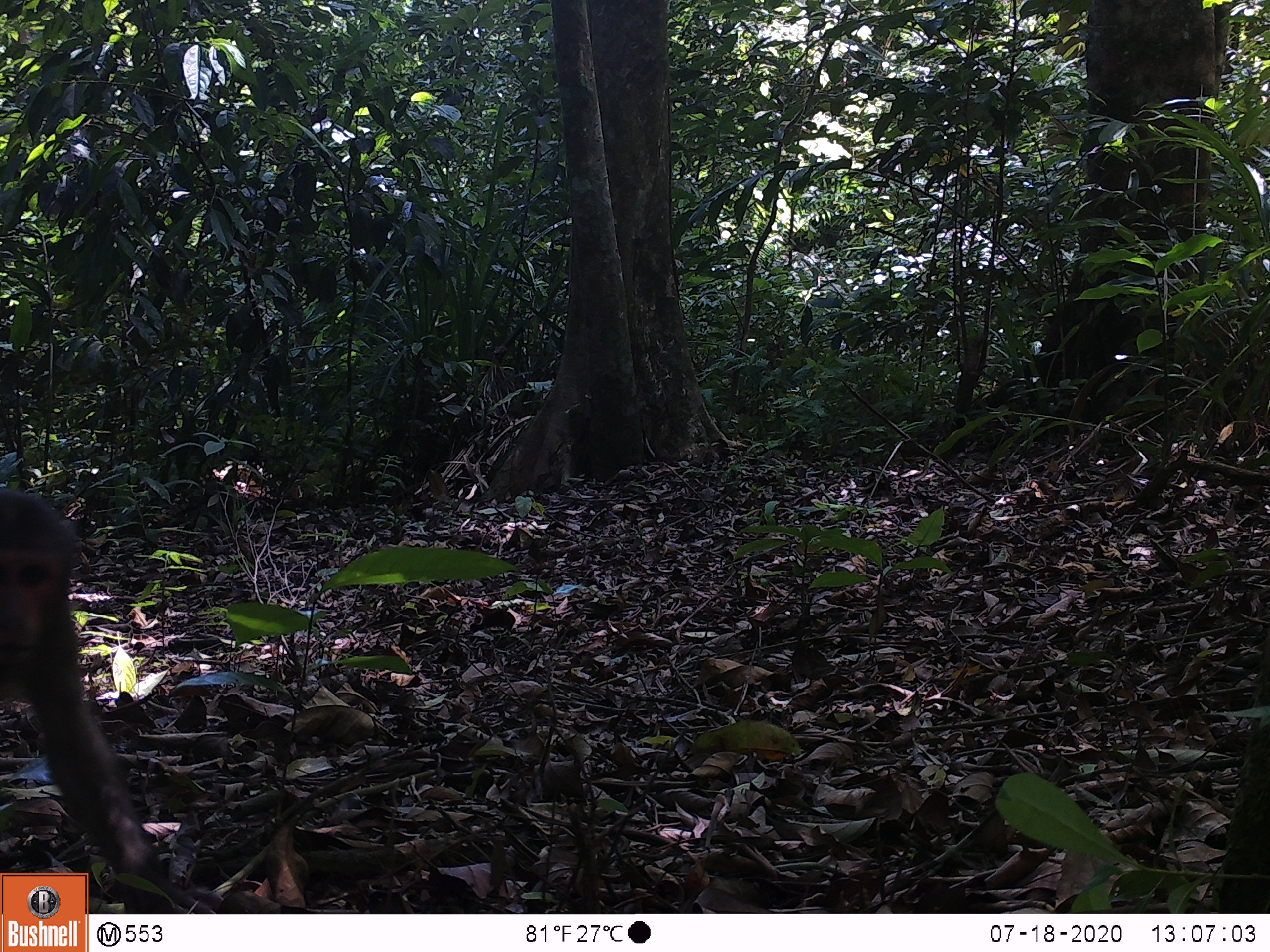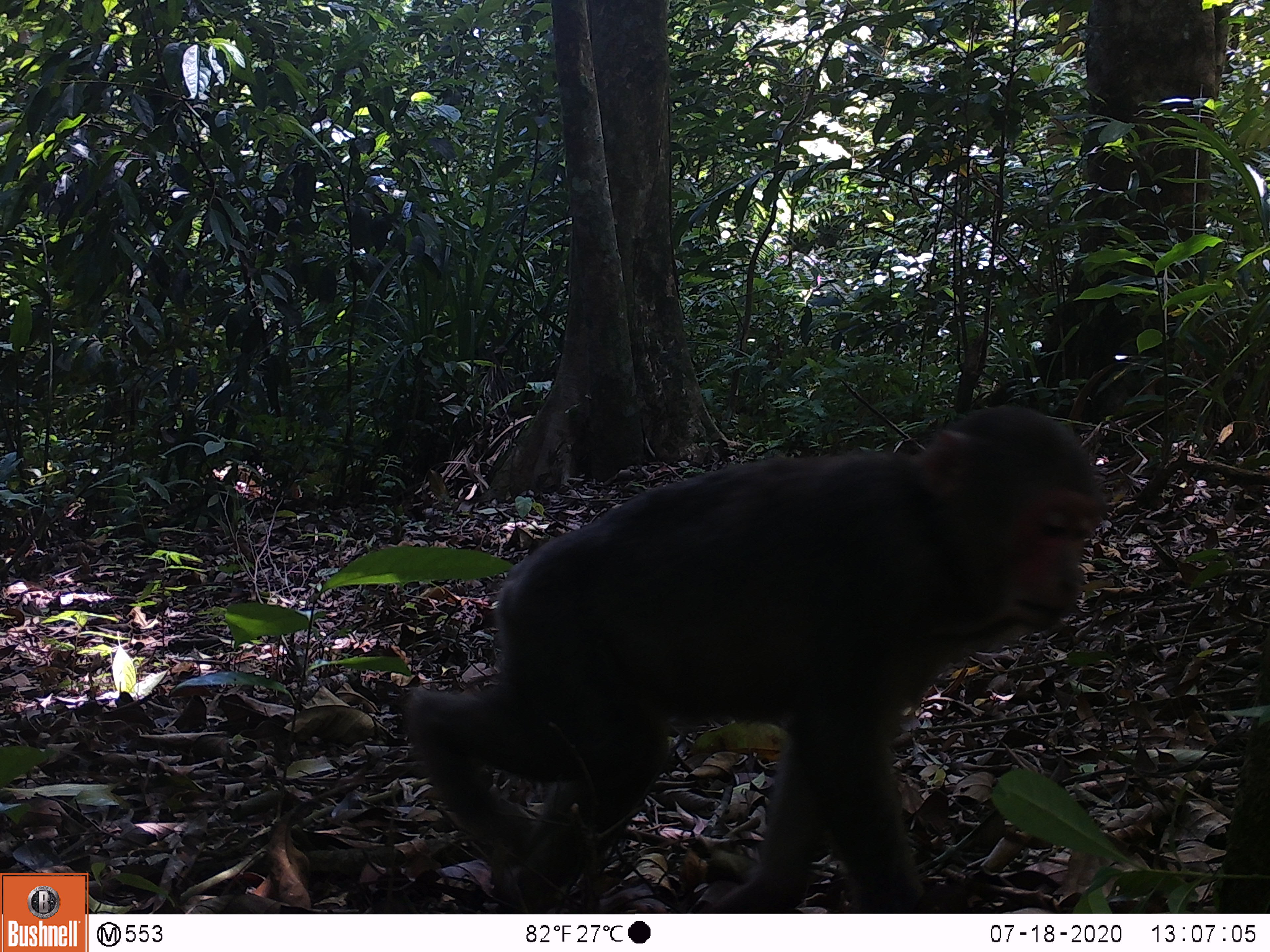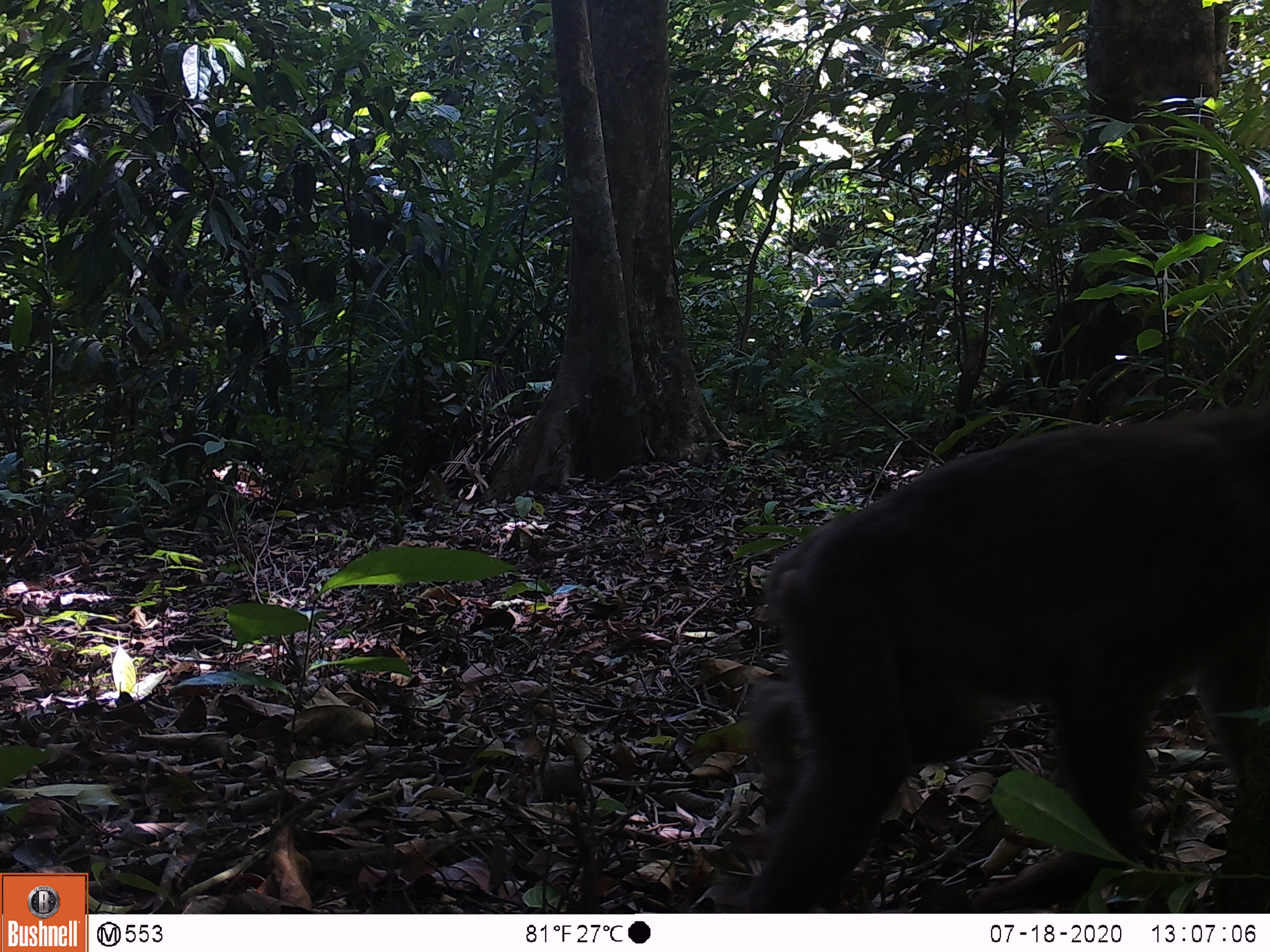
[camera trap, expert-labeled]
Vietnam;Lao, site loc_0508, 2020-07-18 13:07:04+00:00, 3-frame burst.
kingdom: Animalia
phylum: Chordata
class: Mammalia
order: Primates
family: Cercopithecidae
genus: Macaca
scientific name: Macaca arctoides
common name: stump-tailed macaque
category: stump tailed macaque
Stump tailed macaque (stump-tailed macaque) (Macaca arctoides). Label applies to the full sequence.